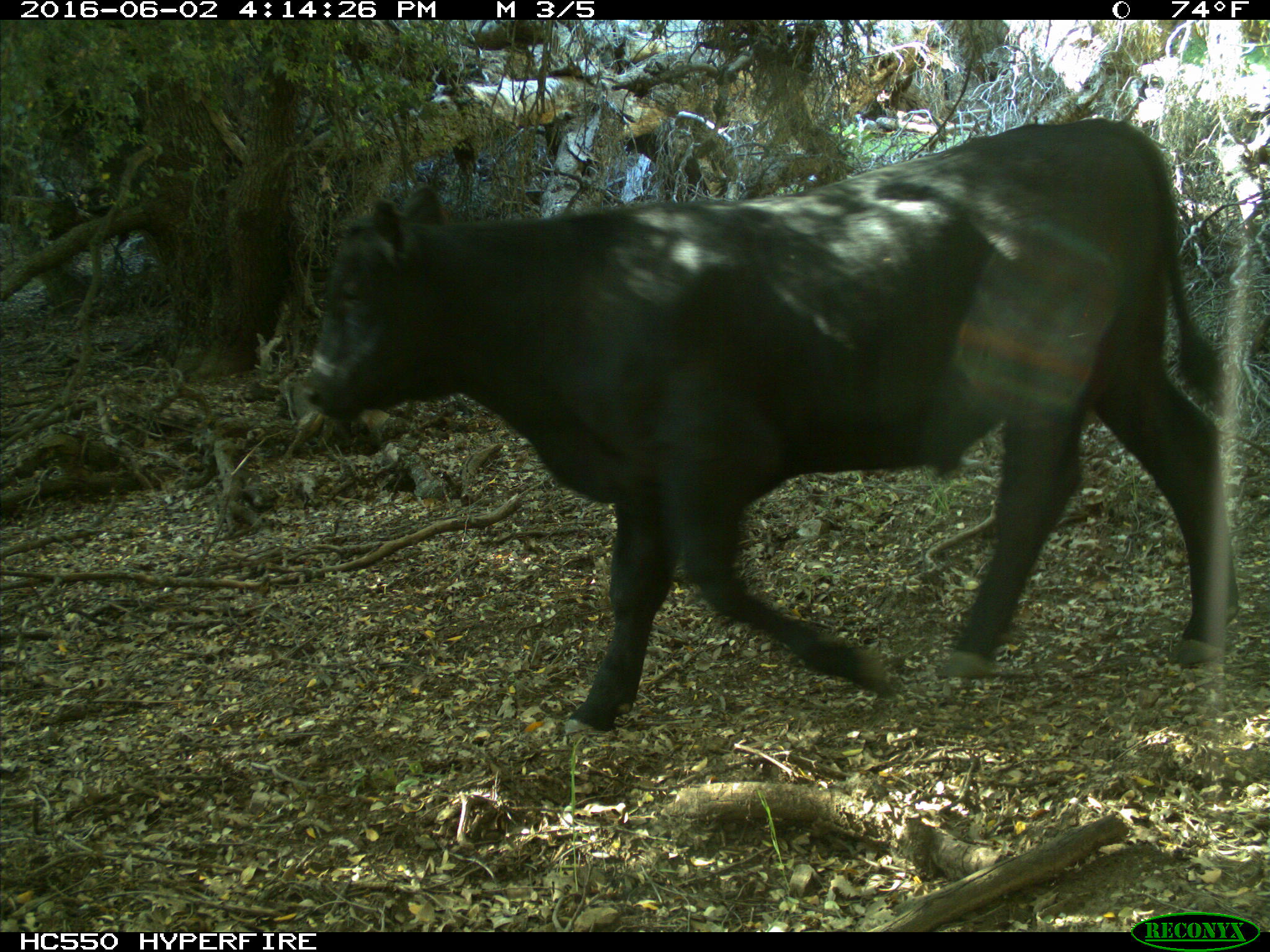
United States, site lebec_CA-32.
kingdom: Animalia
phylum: Chordata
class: Mammalia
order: Artiodactyla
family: Bovidae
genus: Bos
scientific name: Bos taurus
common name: domestic cow